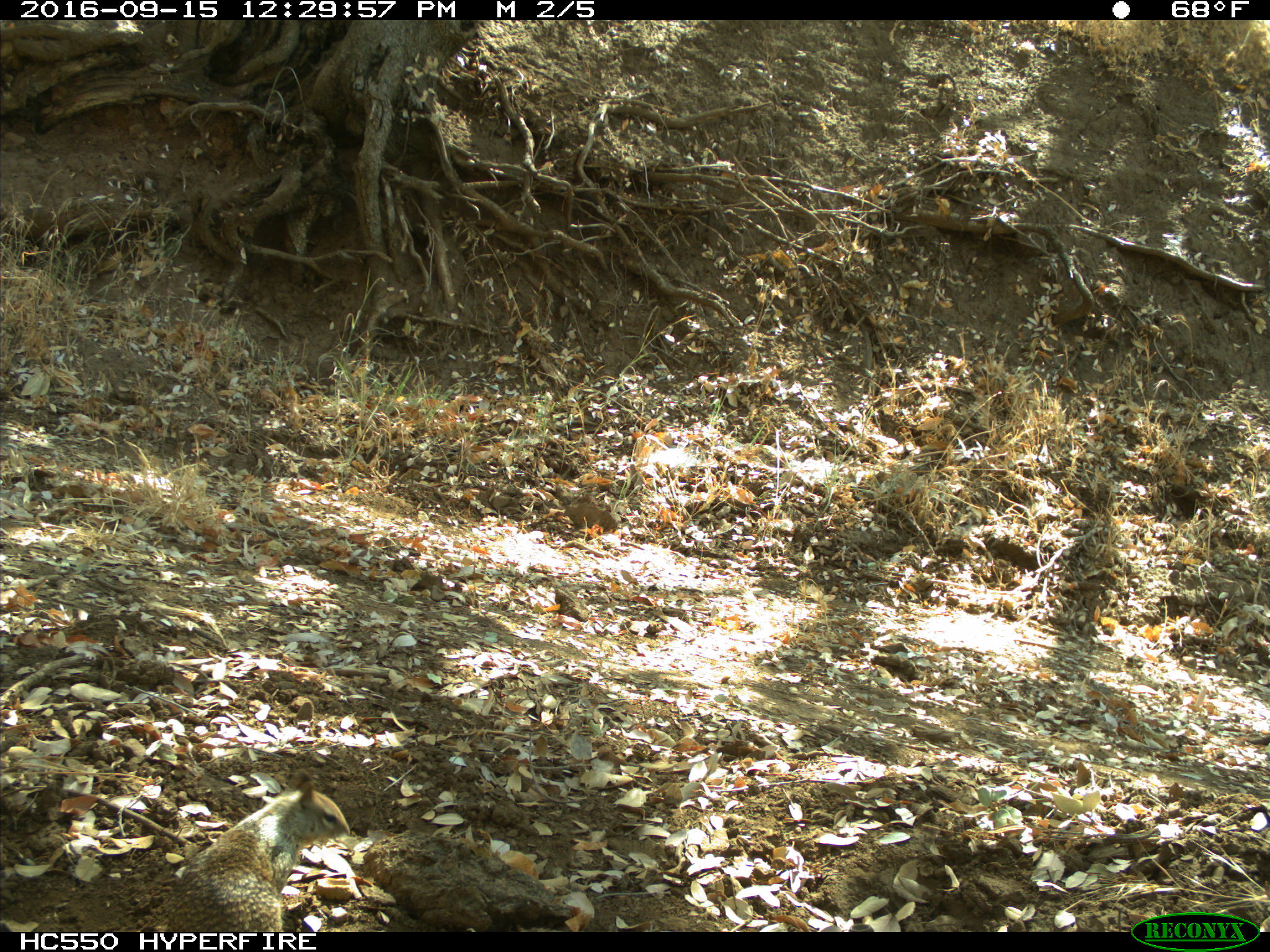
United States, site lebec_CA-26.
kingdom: Animalia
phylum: Chordata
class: Mammalia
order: Rodentia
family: Sciuridae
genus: Otospermophilus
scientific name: Otospermophilus beecheyi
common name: california ground squirrel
Otospermophilus beecheyi (california ground squirrel).